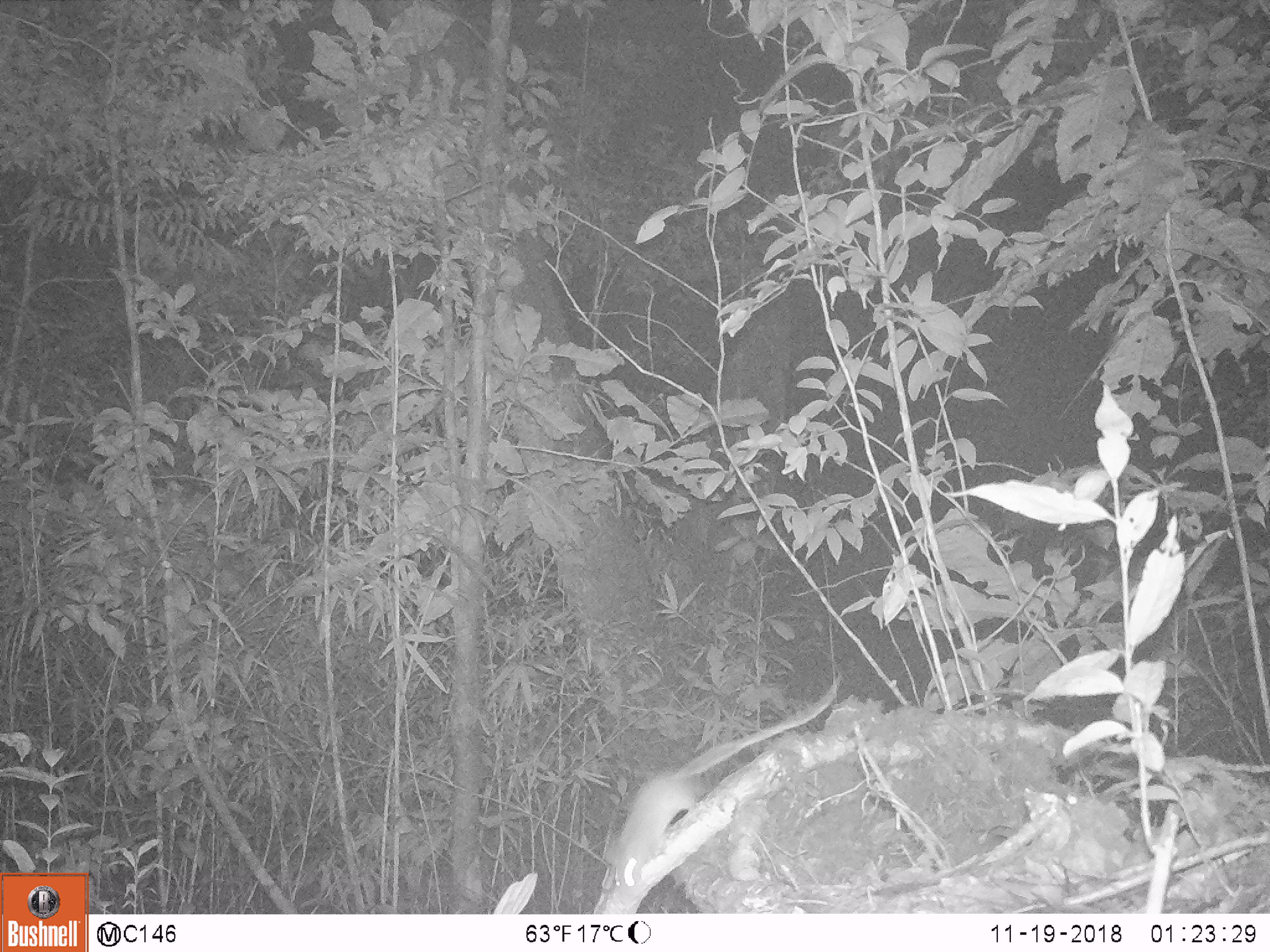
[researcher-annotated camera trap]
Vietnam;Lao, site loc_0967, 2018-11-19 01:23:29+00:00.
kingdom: Animalia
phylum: Chordata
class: Mammalia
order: Rodentia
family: Muridae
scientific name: Muridae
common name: old-world mice and rats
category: unidentified murid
Unidentified murid (old-world mice and rats) (Muridae). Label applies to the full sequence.